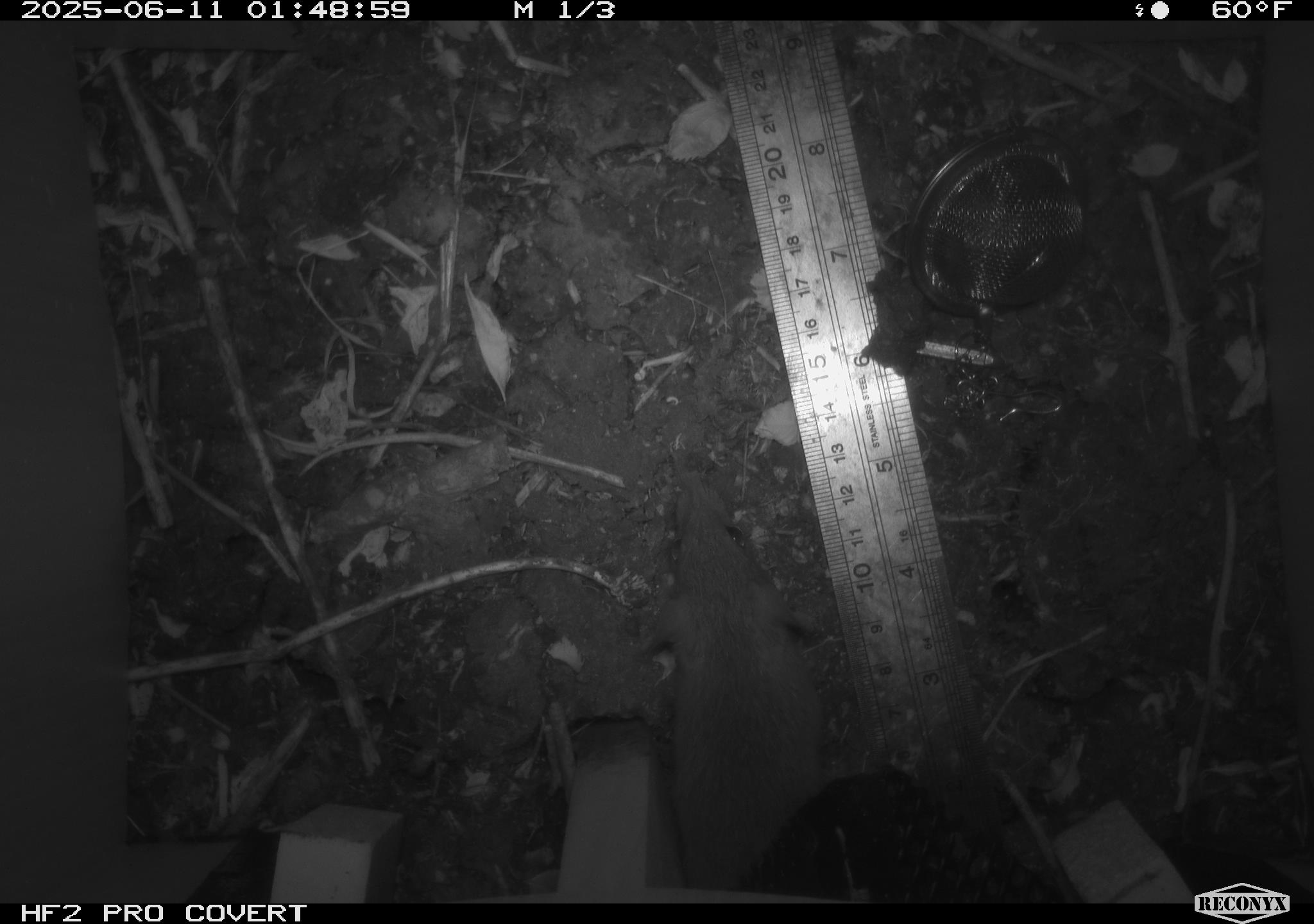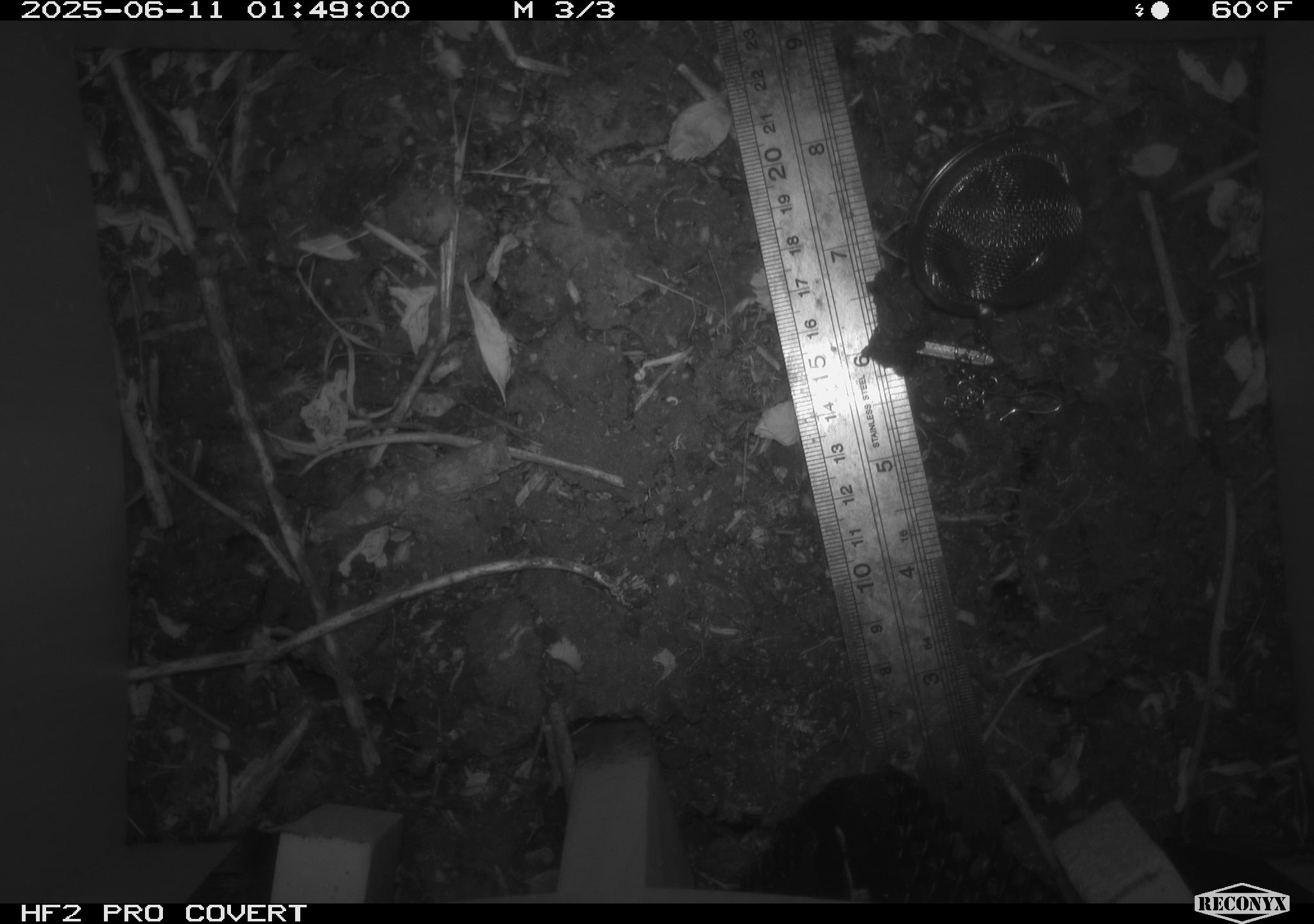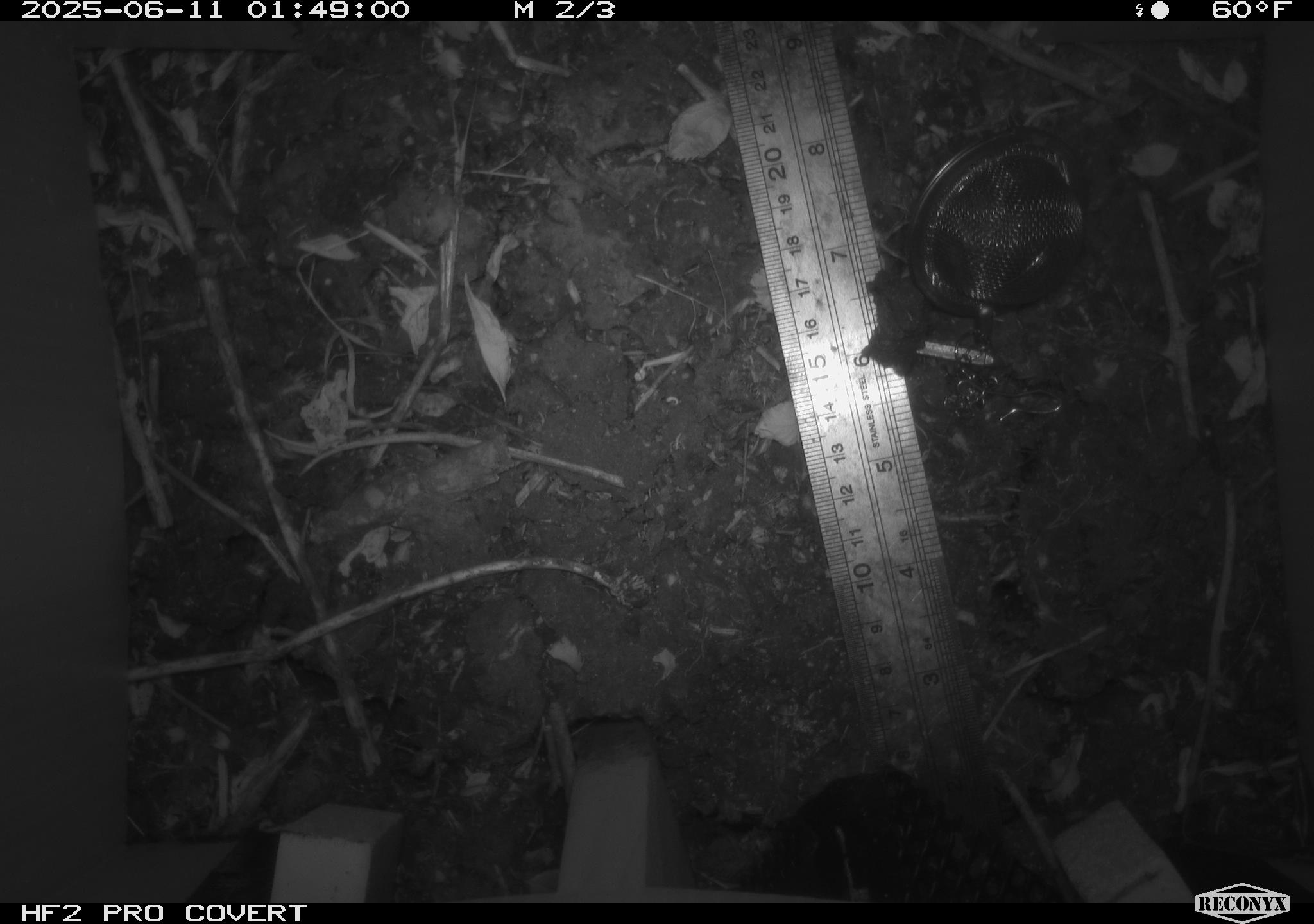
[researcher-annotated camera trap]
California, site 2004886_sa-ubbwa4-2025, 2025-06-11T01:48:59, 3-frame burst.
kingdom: Animalia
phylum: Chordata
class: Mammalia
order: Rodentia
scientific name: Rodentia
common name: rodent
Rodent (Rodentia).